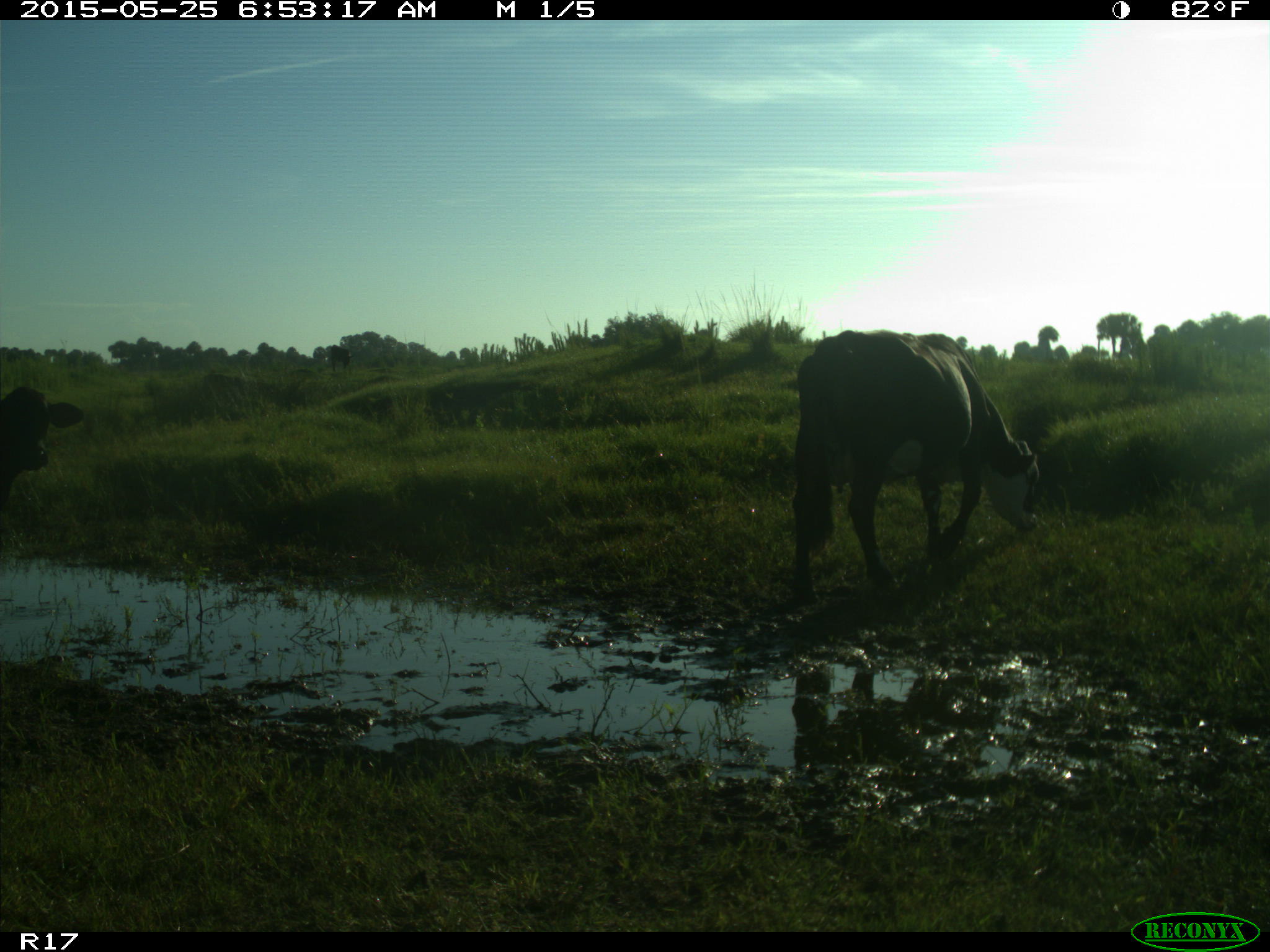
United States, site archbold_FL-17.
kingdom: Animalia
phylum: Chordata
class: Mammalia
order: Artiodactyla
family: Bovidae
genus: Bos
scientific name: Bos taurus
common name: domestic cow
Bos taurus (domestic cow).